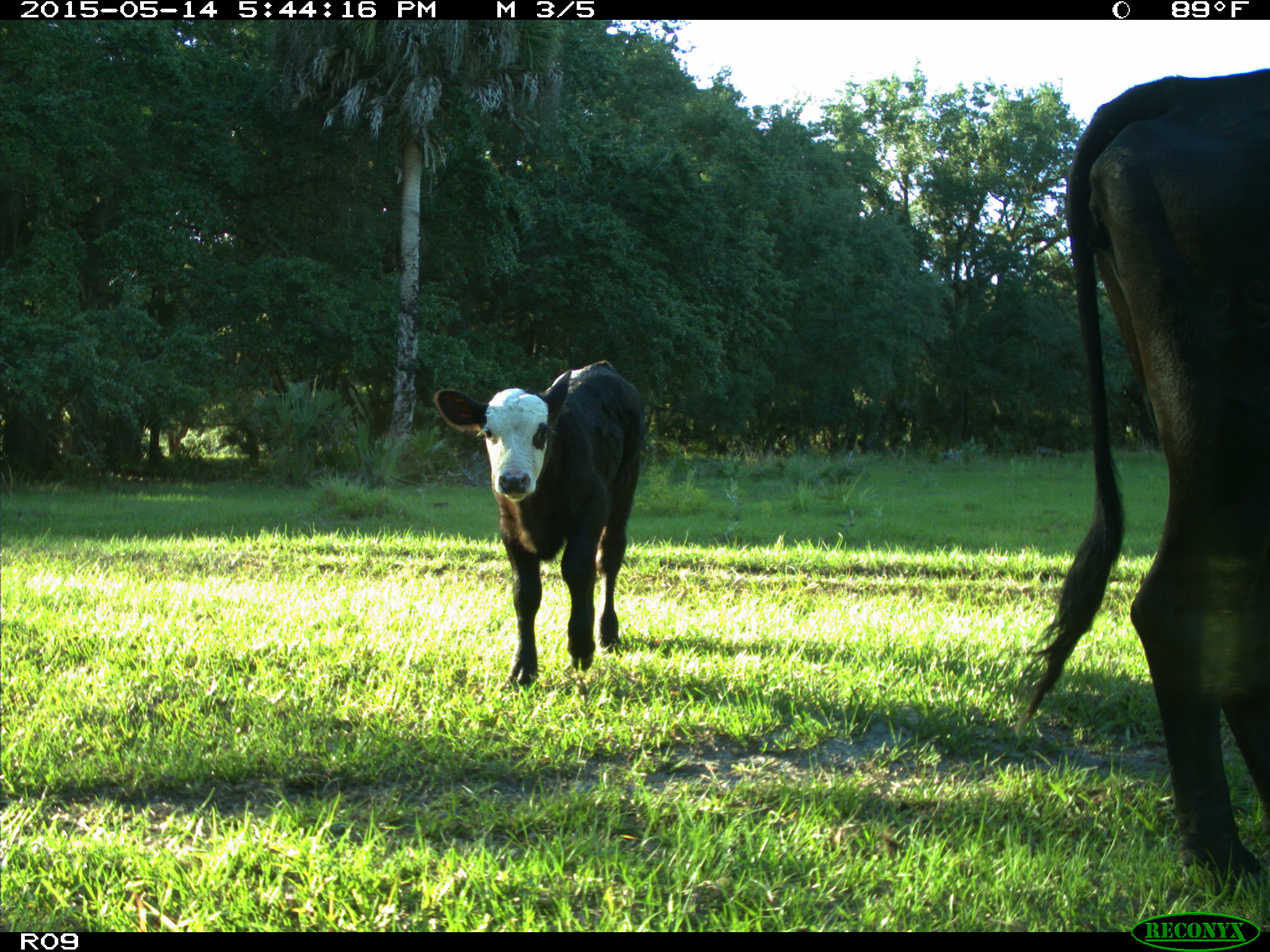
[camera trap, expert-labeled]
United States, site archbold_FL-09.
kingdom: Animalia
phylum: Chordata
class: Mammalia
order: Artiodactyla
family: Bovidae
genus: Bos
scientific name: Bos taurus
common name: domestic cow